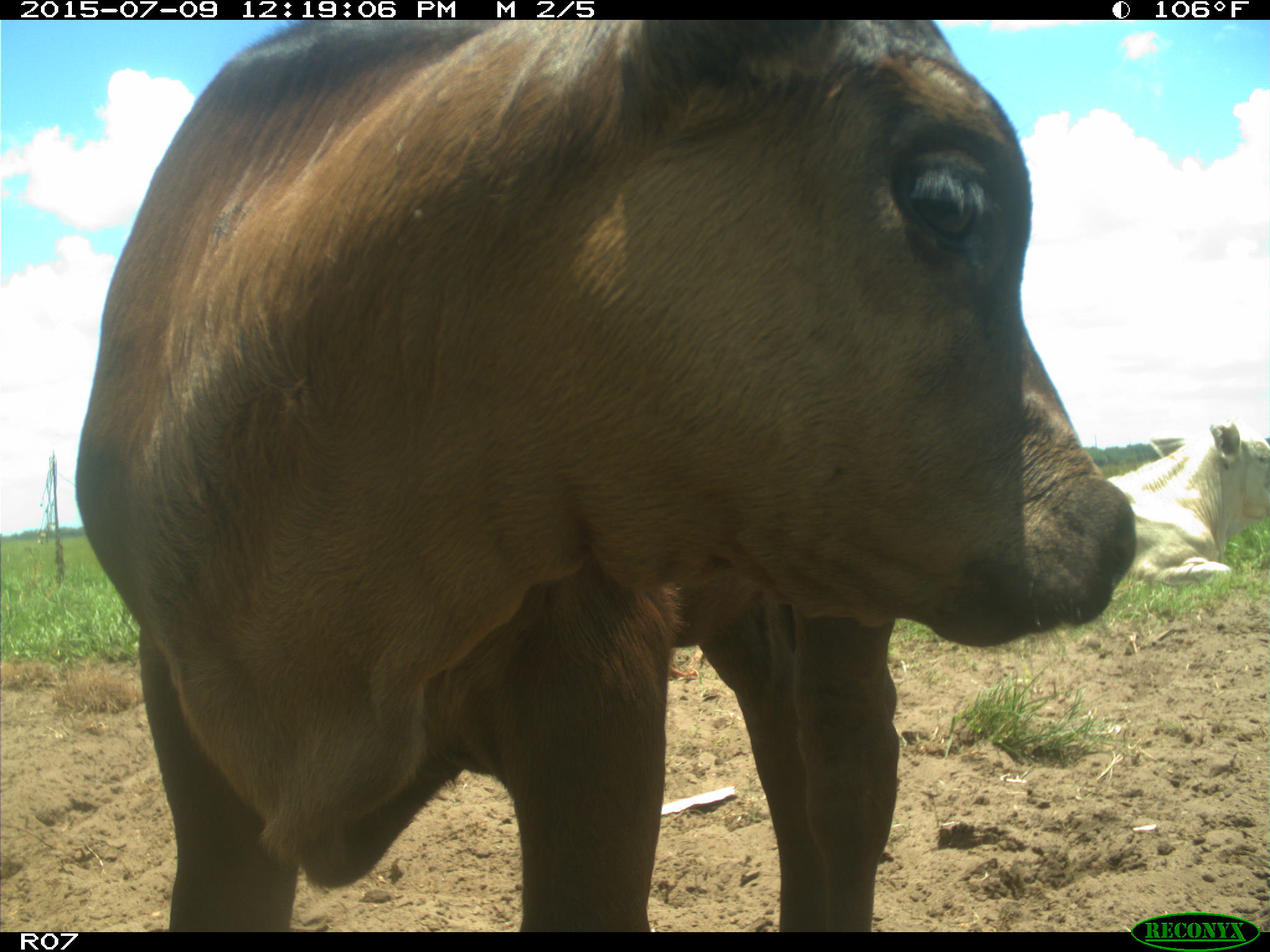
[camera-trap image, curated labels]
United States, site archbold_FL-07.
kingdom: Animalia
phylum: Chordata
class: Mammalia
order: Artiodactyla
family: Bovidae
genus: Bos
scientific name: Bos taurus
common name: domestic cow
Bos taurus (domestic cow).